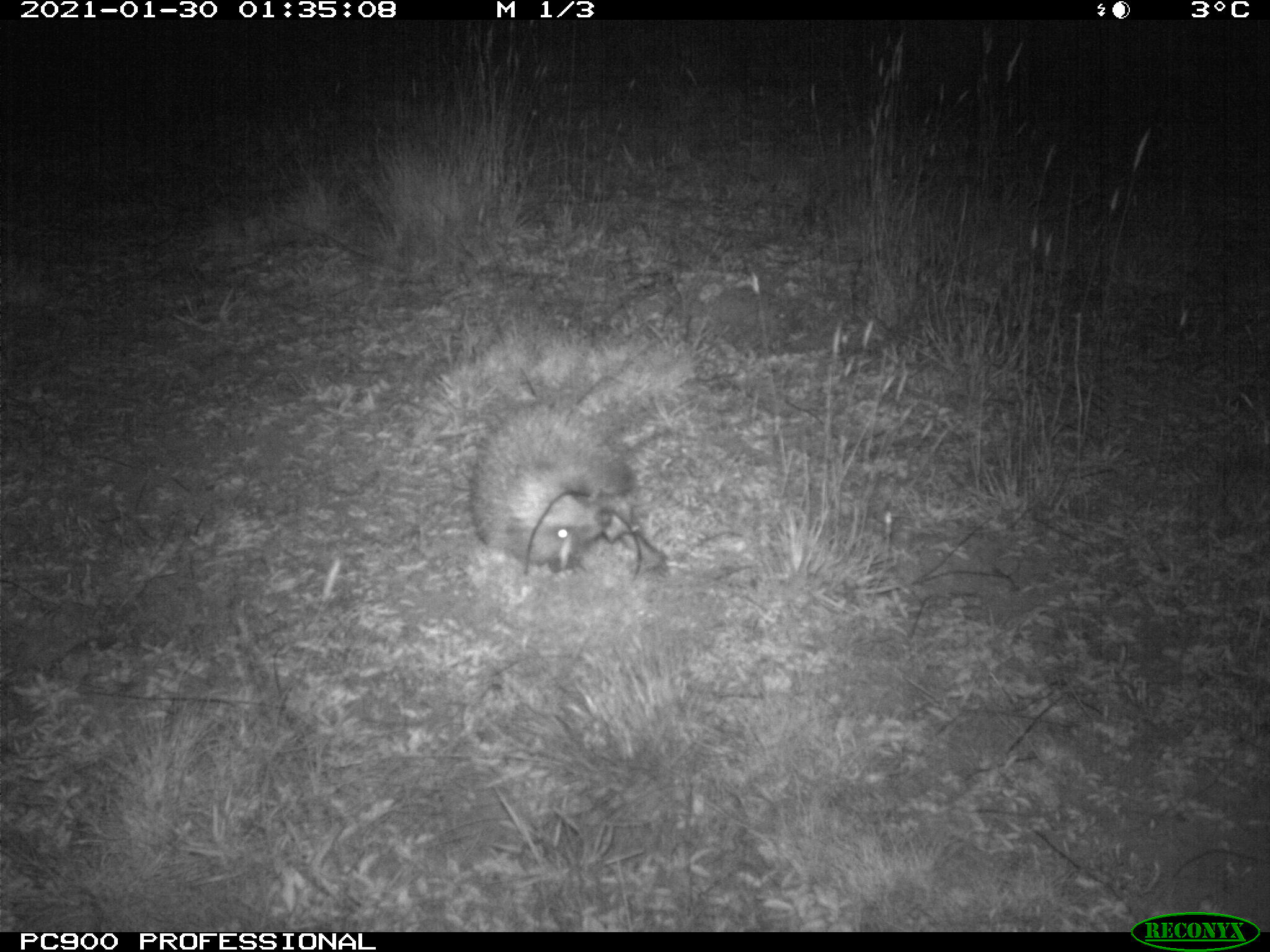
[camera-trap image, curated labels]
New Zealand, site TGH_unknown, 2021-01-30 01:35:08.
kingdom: Animalia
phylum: Chordata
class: Mammalia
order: Eulipotyphla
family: Erinaceidae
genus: Erinaceus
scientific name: Erinaceus europaeus europaeus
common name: european hedgehog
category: hedgehog